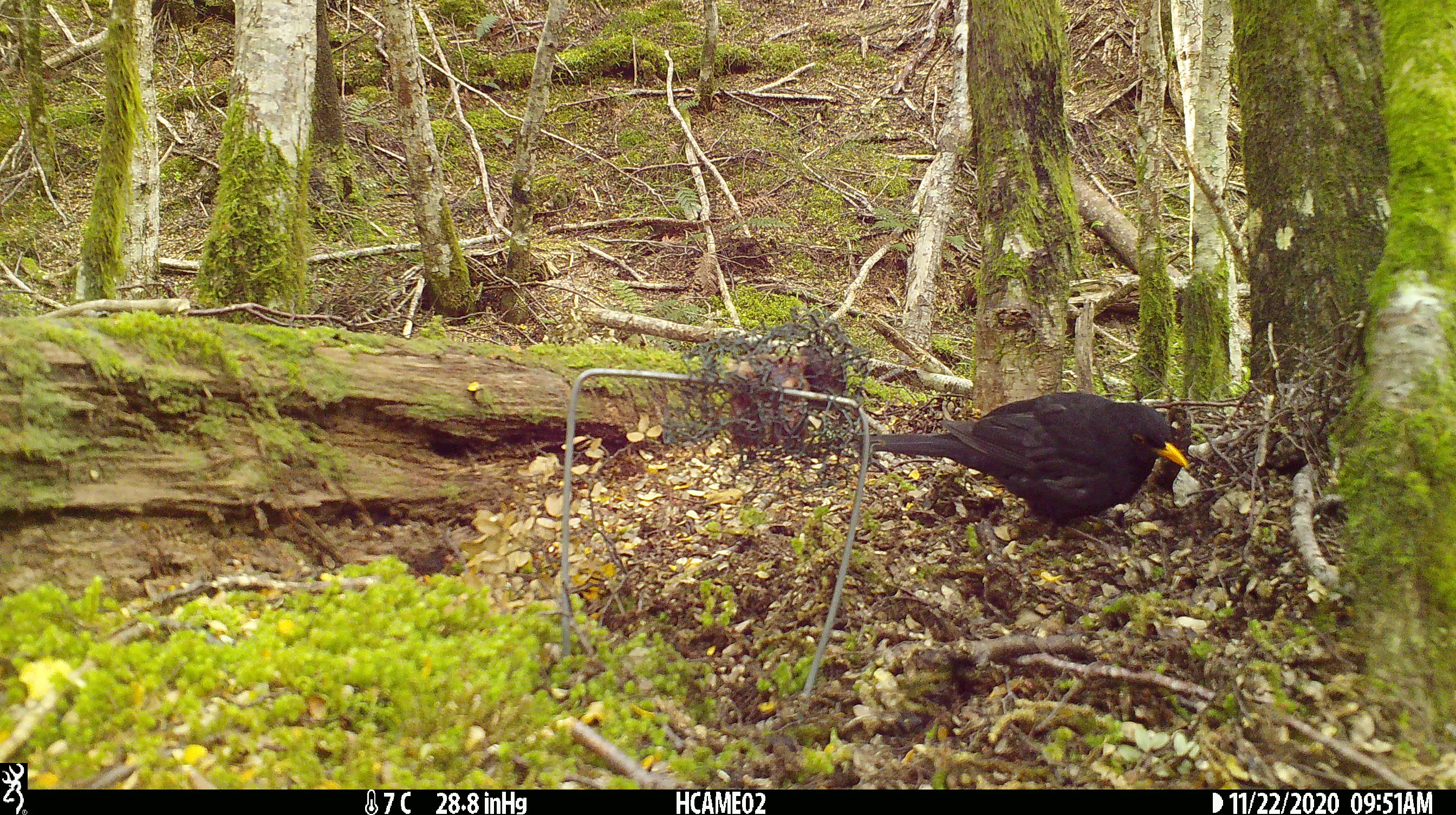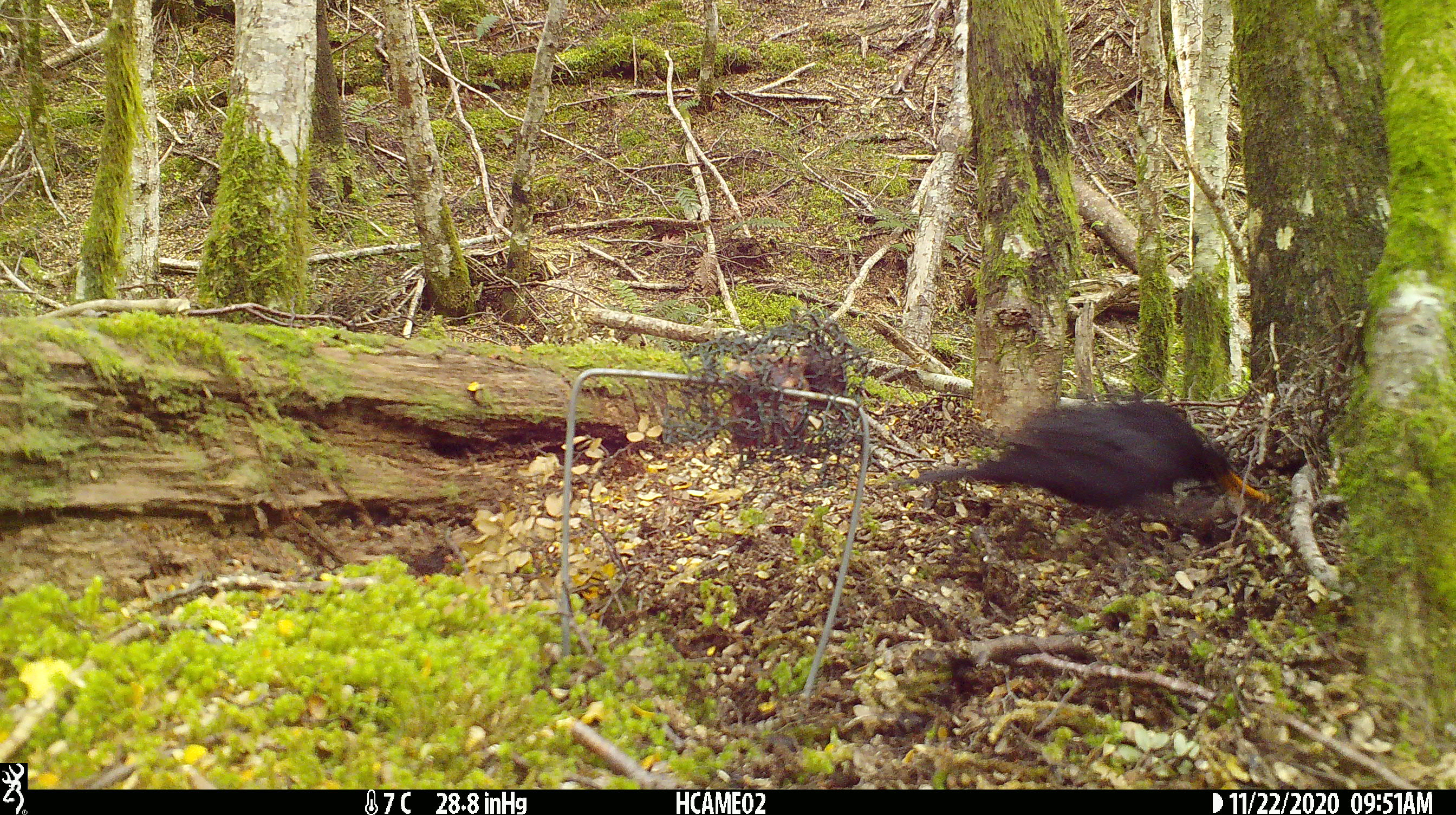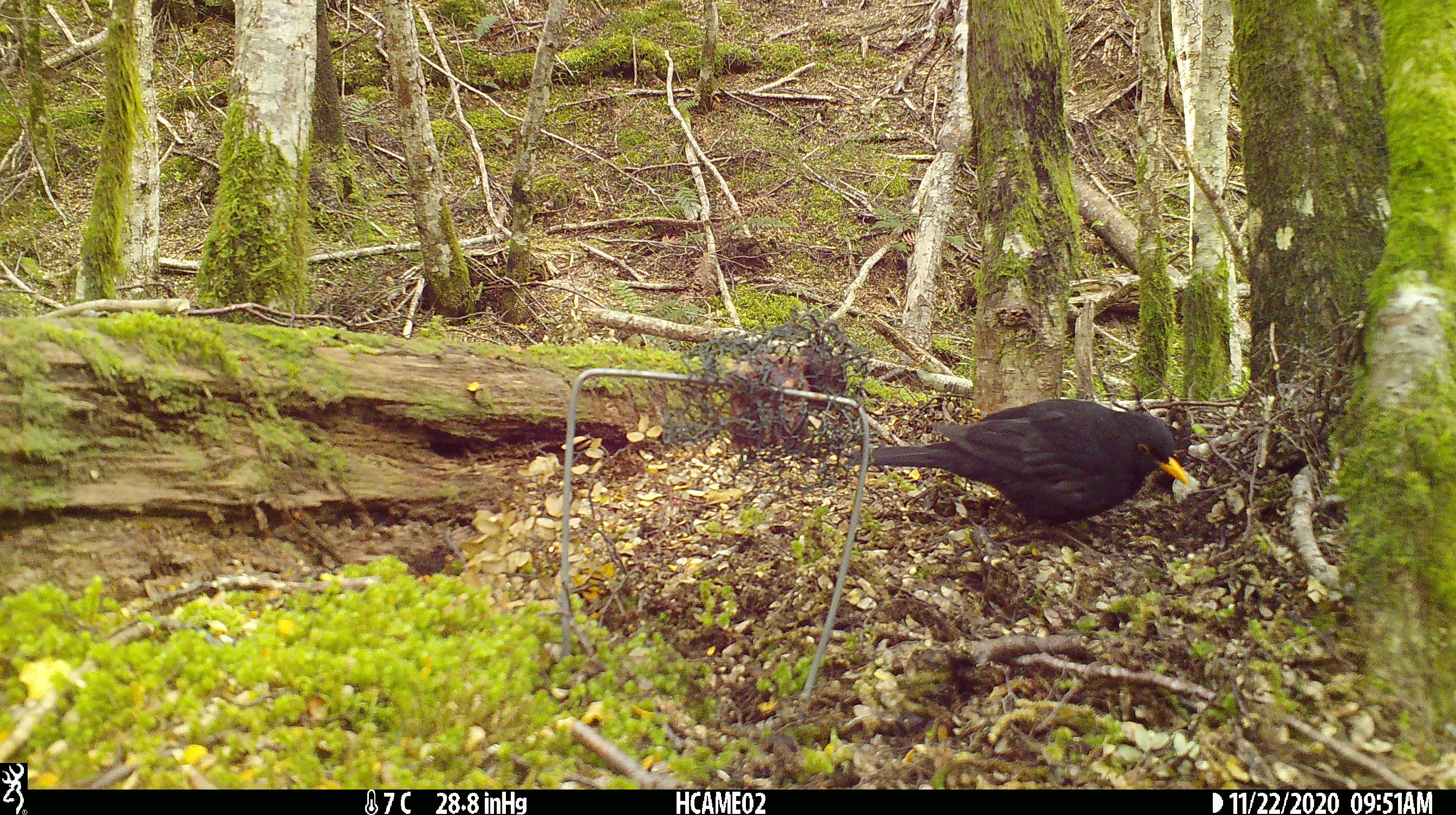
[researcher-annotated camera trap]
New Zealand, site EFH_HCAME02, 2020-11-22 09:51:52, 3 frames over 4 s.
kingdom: Animalia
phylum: Chordata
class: Aves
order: Passeriformes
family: Turdidae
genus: Turdus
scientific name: Turdus merula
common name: eurasian blackbird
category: blackbird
Blackbird (eurasian blackbird) (Turdus merula).